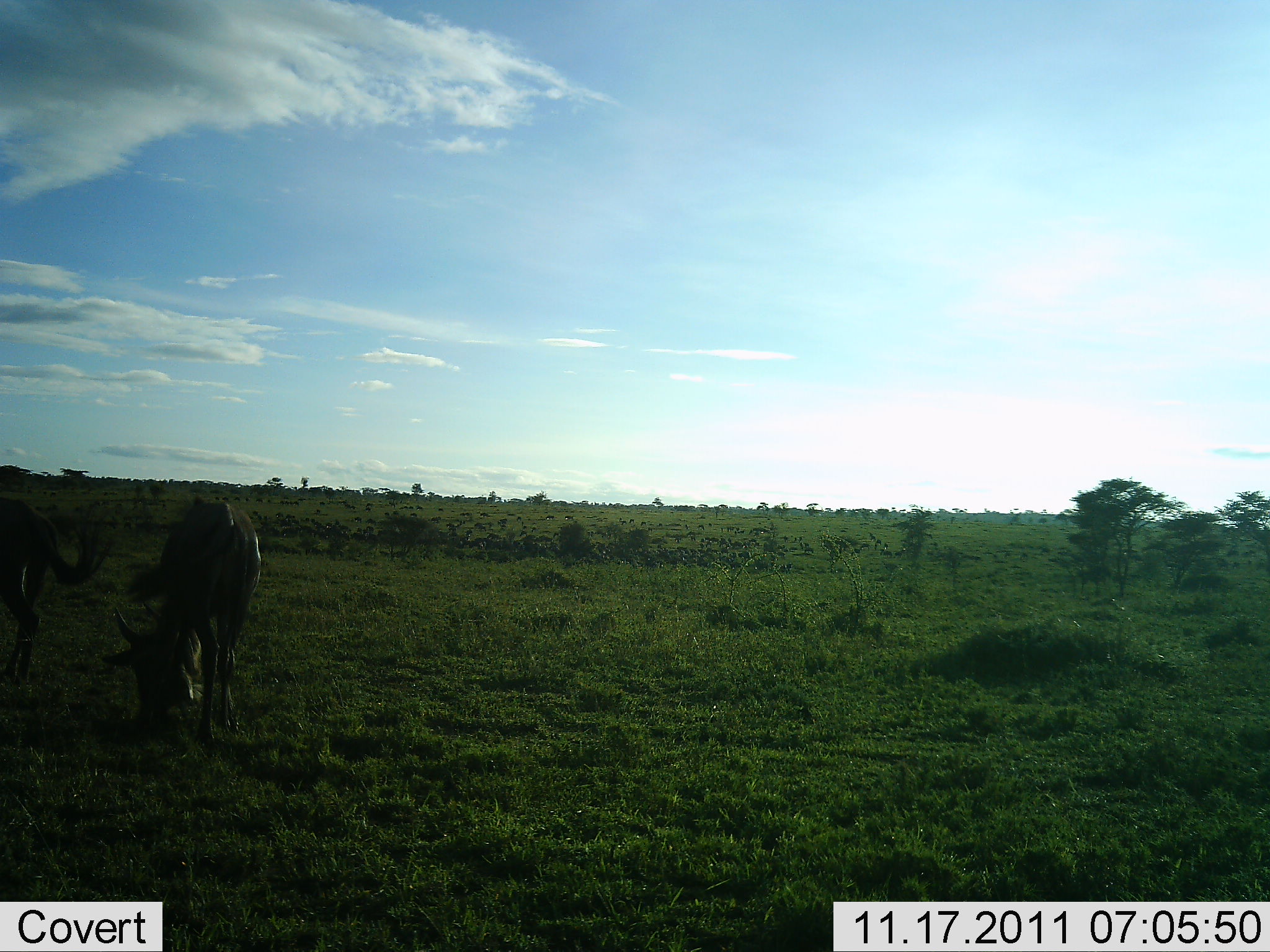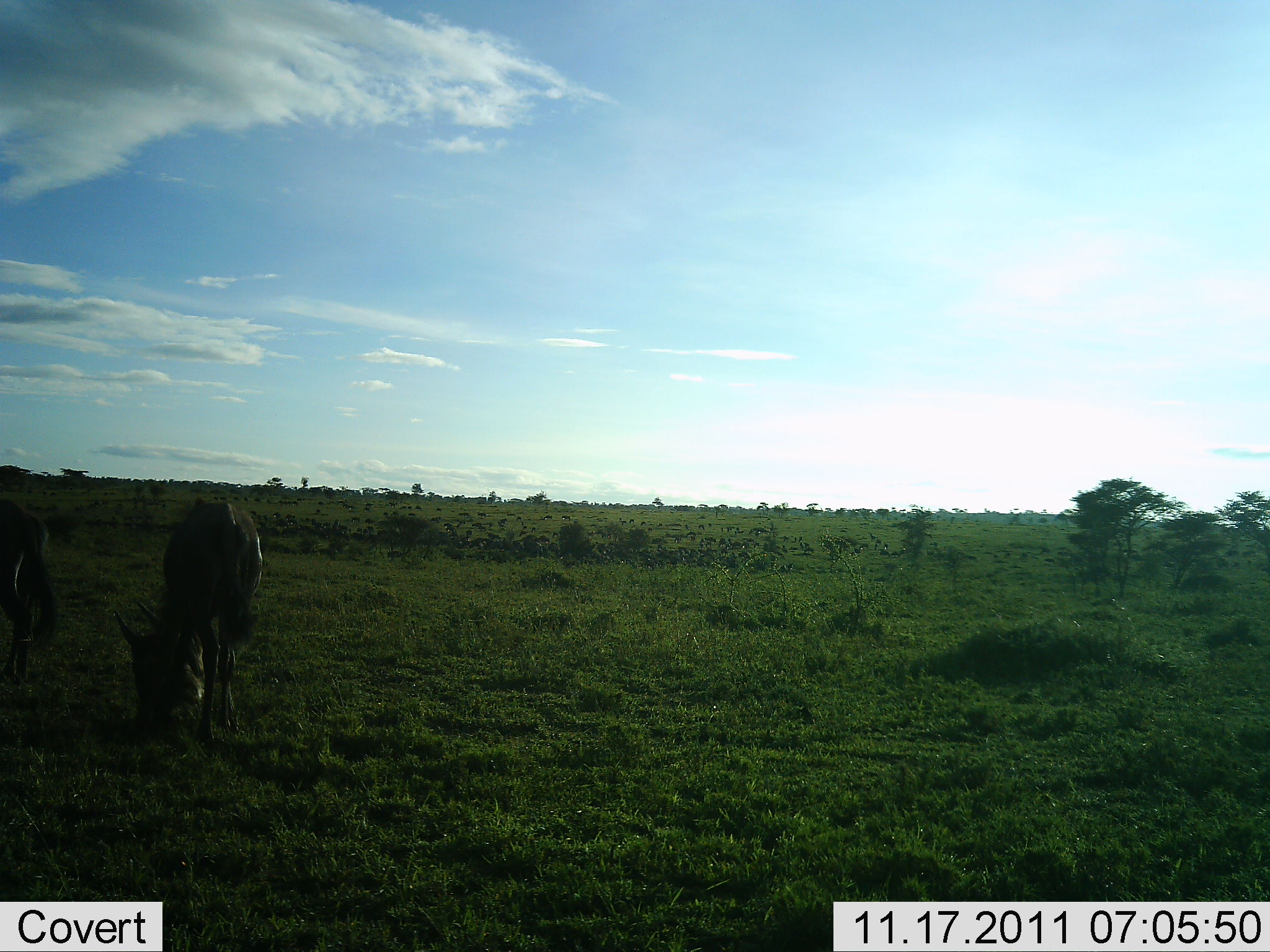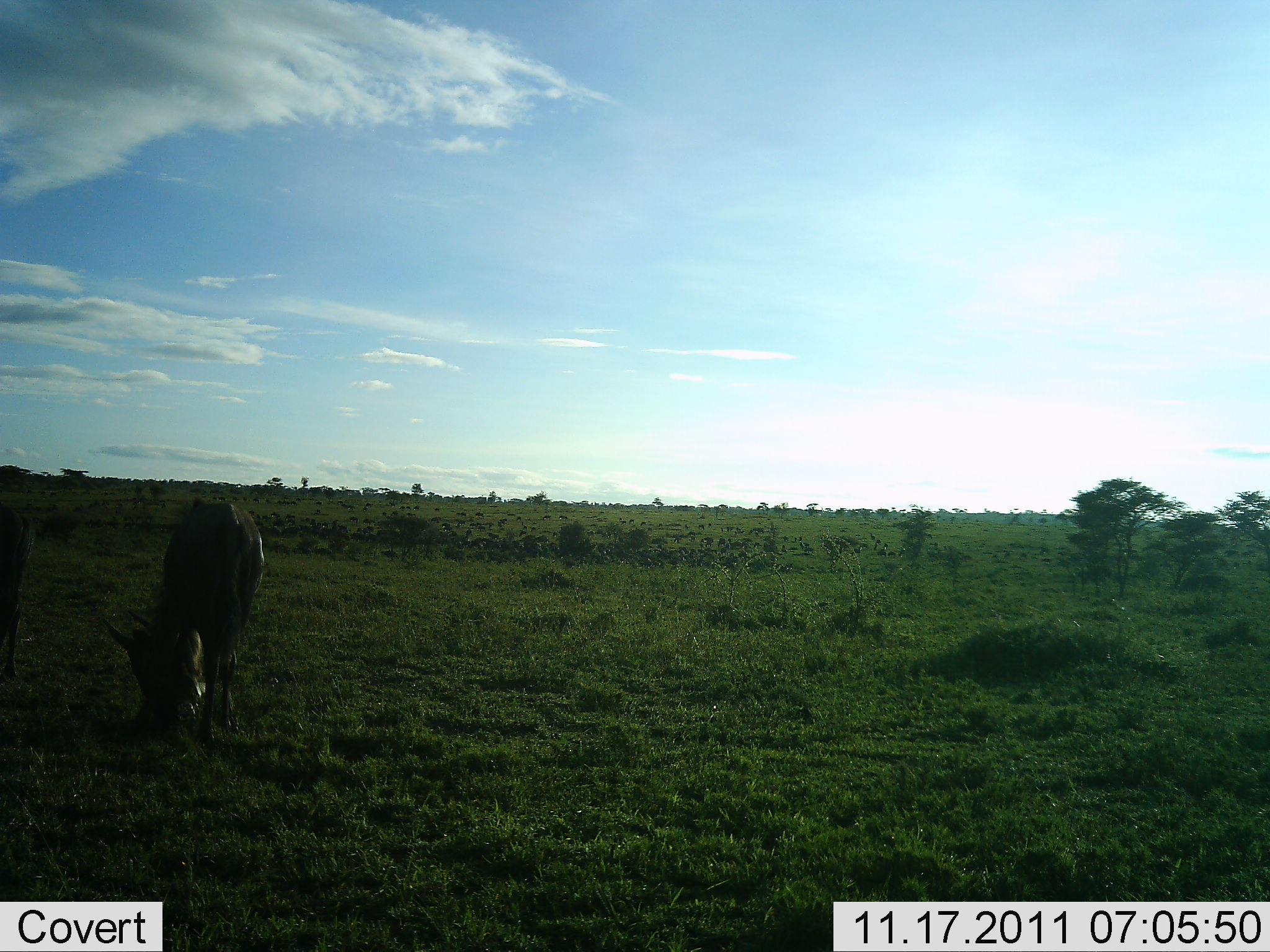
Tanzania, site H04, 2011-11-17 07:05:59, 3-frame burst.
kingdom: Animalia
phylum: Chordata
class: Mammalia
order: Artiodactyla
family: Bovidae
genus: Connochaetes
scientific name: Connochaetes taurinus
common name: blue wildebeest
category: wildebeest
Wildebeest (blue wildebeest) (Connochaetes taurinus), count 2. Behavior (volunteer vote fractions): standing 20%, resting 0%, moving 30%, interacting 0%. Young present (vote fraction): 0%. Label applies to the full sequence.